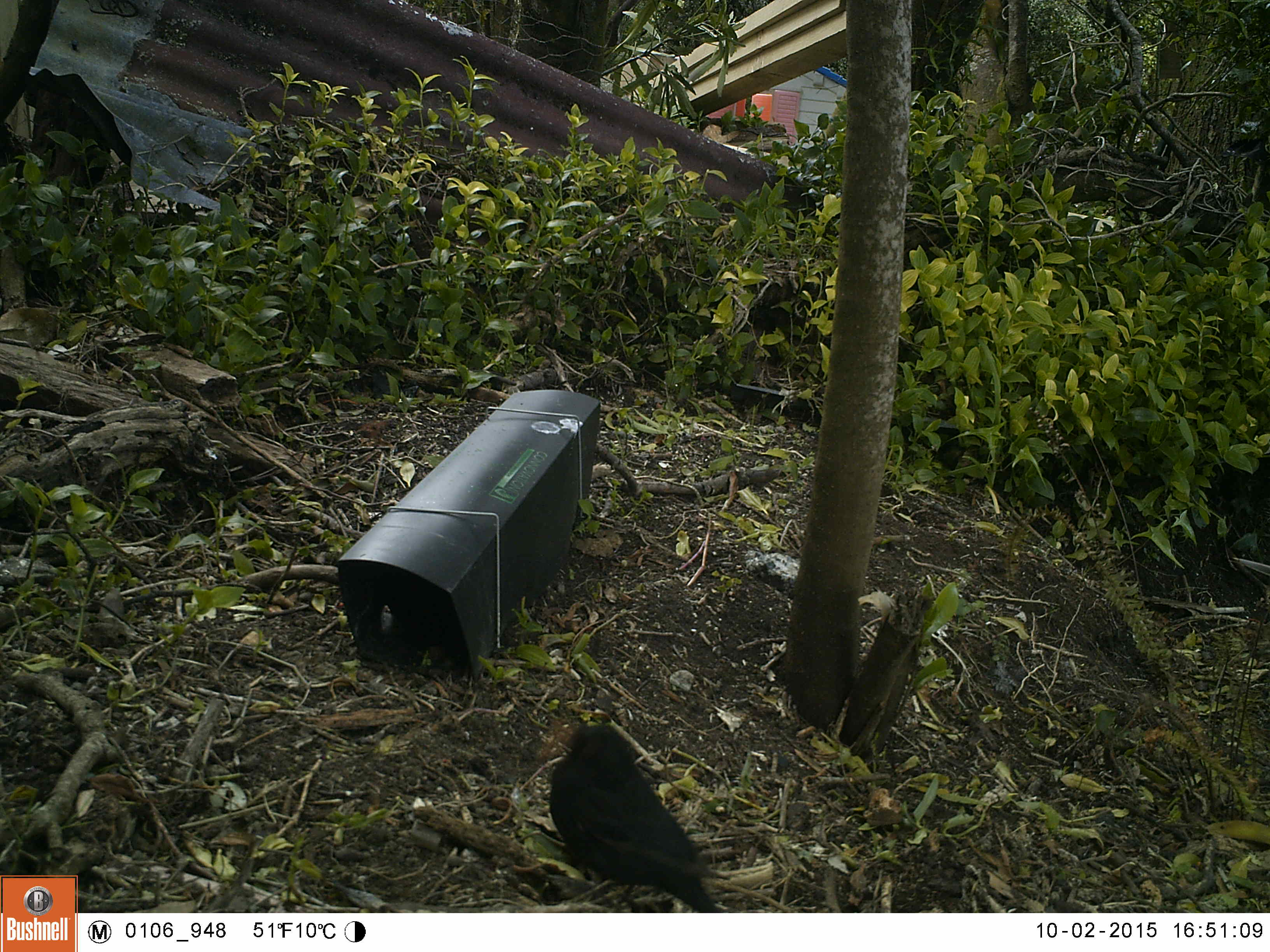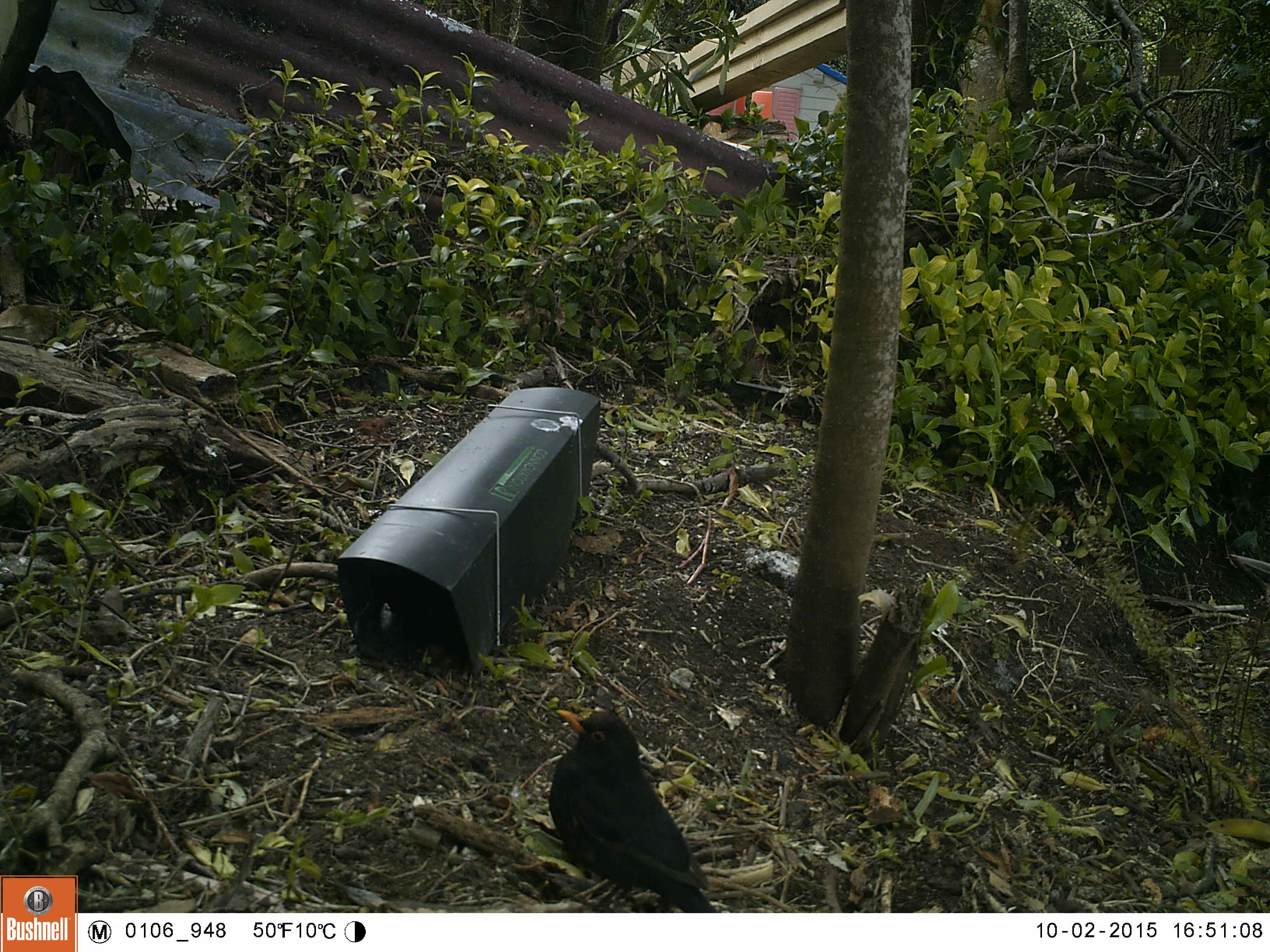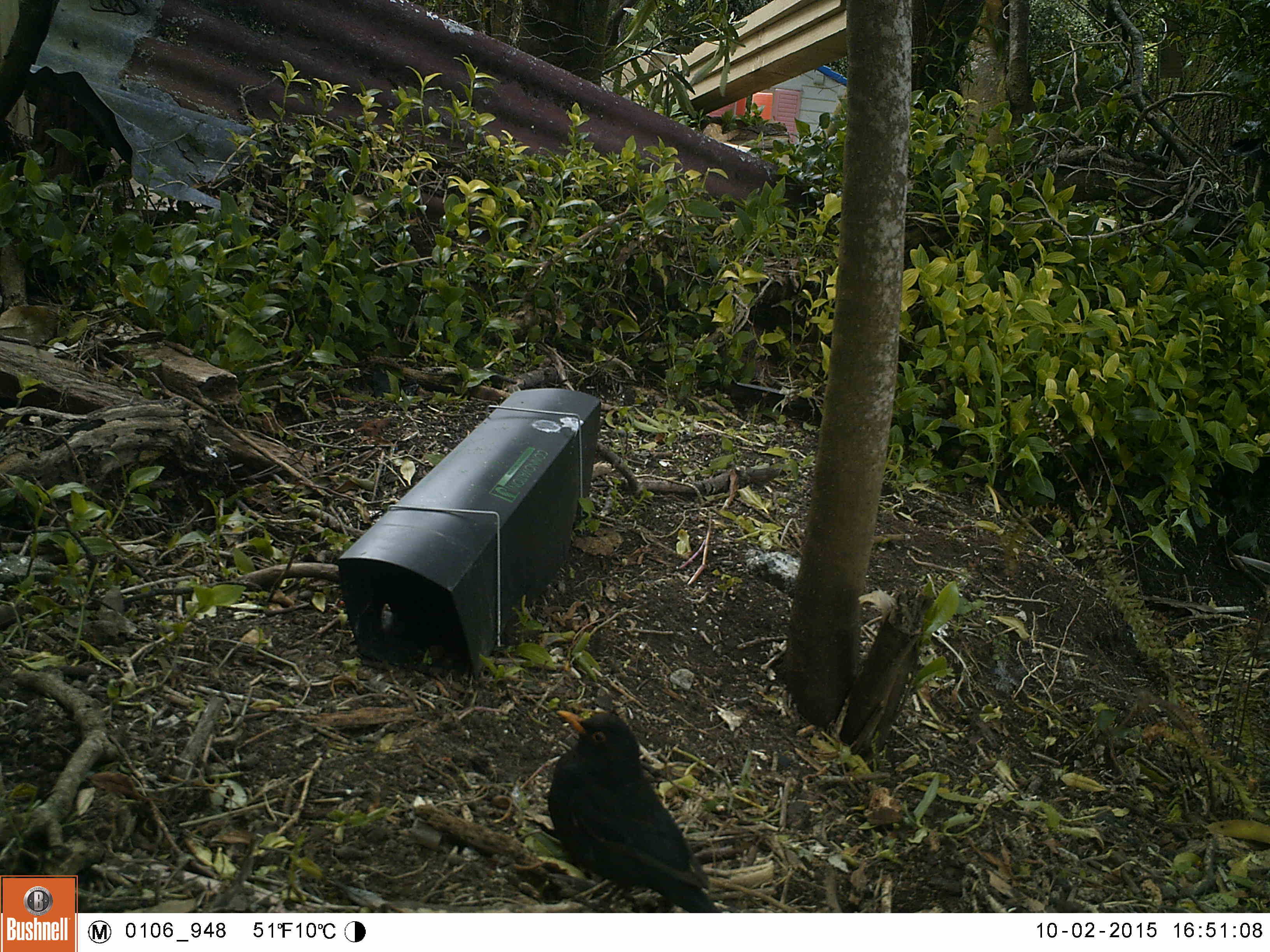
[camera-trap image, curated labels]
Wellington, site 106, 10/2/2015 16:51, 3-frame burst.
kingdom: Animalia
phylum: Chordata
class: Aves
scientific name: Aves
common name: bird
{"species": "bird (Aves)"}